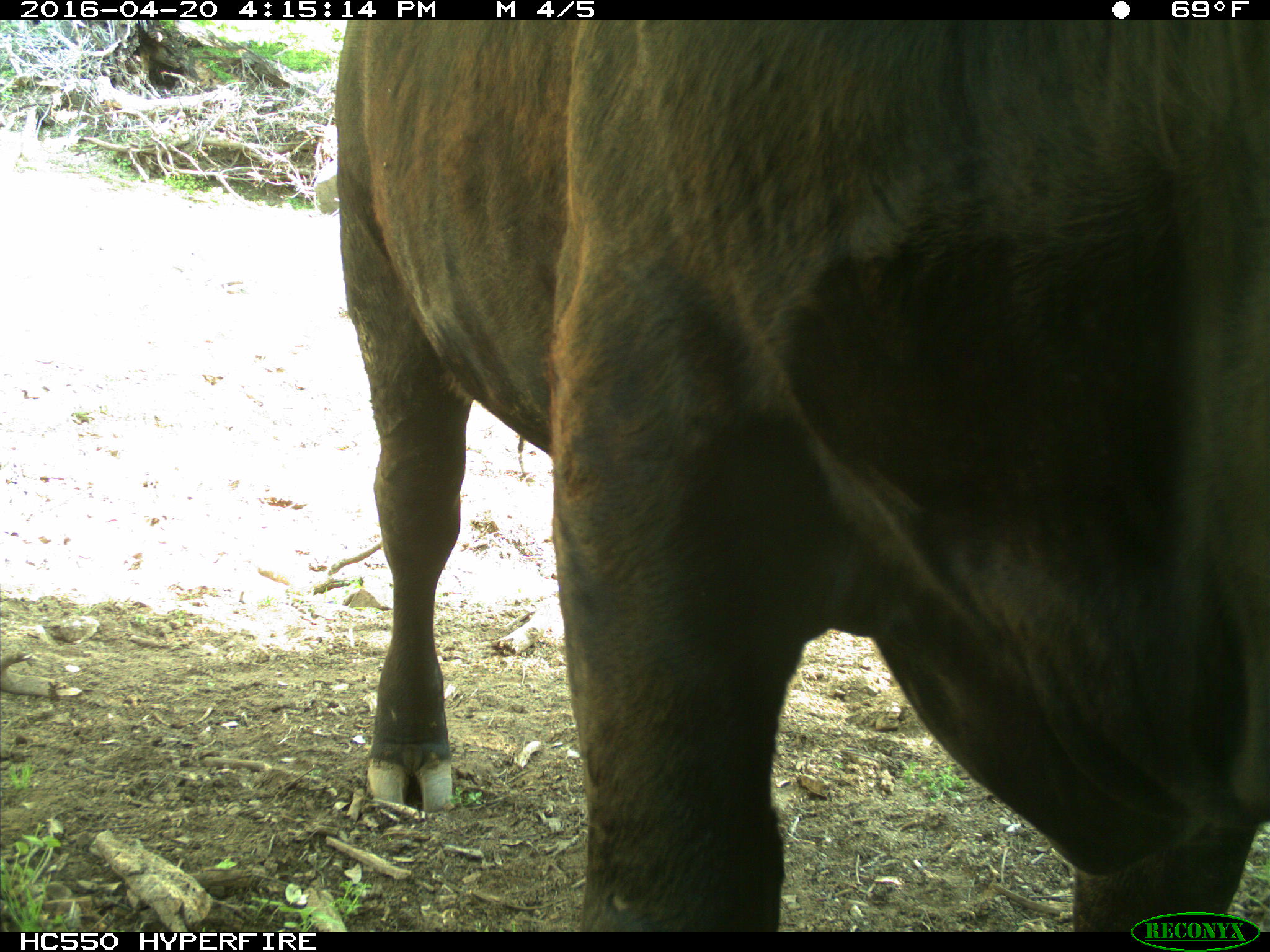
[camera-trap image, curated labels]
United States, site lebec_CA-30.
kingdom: Animalia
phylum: Chordata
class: Mammalia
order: Artiodactyla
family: Bovidae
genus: Bos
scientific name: Bos taurus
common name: domestic cow